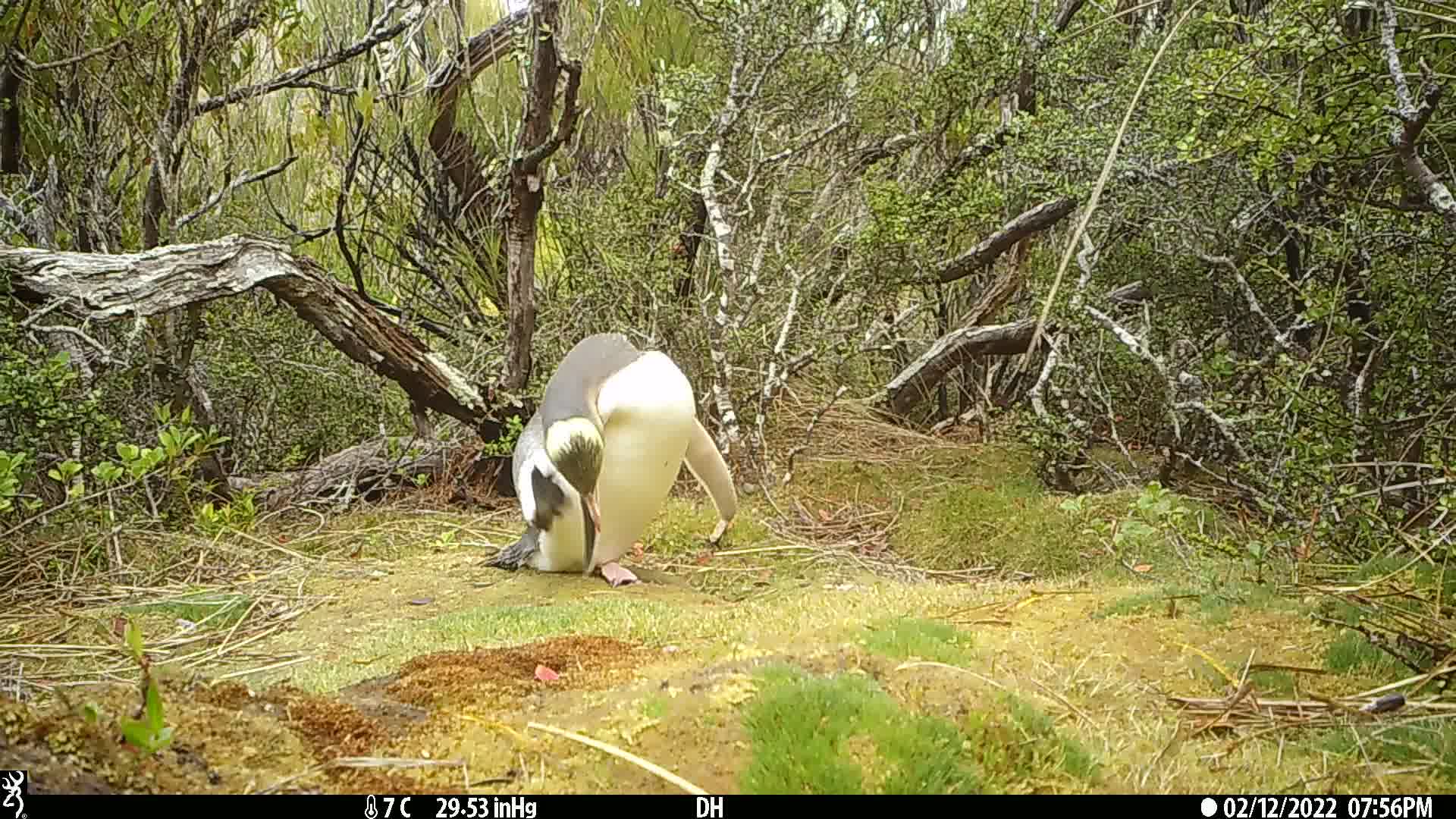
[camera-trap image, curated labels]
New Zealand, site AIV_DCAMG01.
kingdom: Animalia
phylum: Chordata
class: Aves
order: Sphenisciformes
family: Spheniscidae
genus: Megadyptes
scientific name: Megadyptes antipodes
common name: yellow-eyed penguin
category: yellow eyed penguin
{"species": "yellow eyed penguin (yellow-eyed penguin) (Megadyptes antipodes)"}